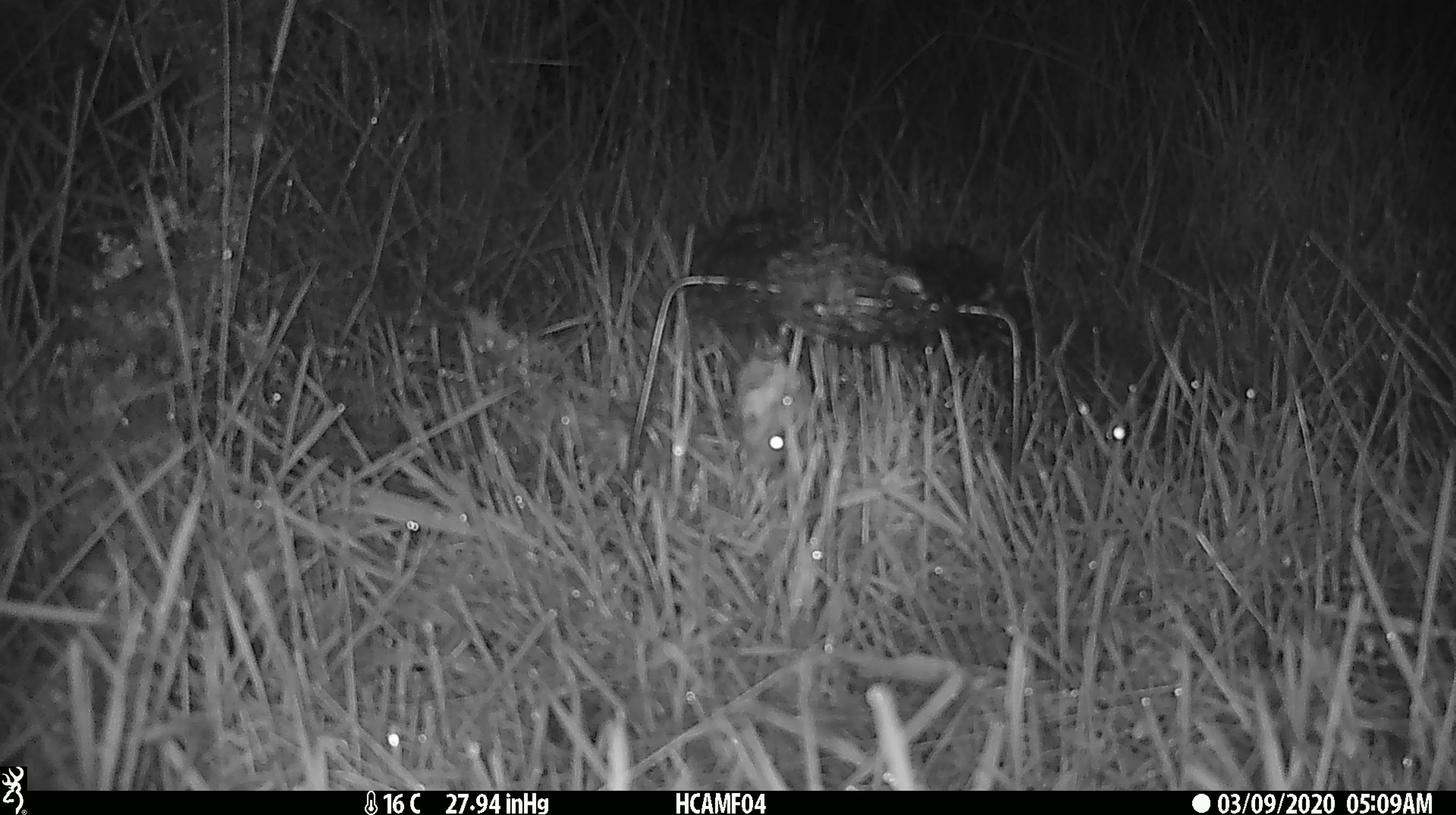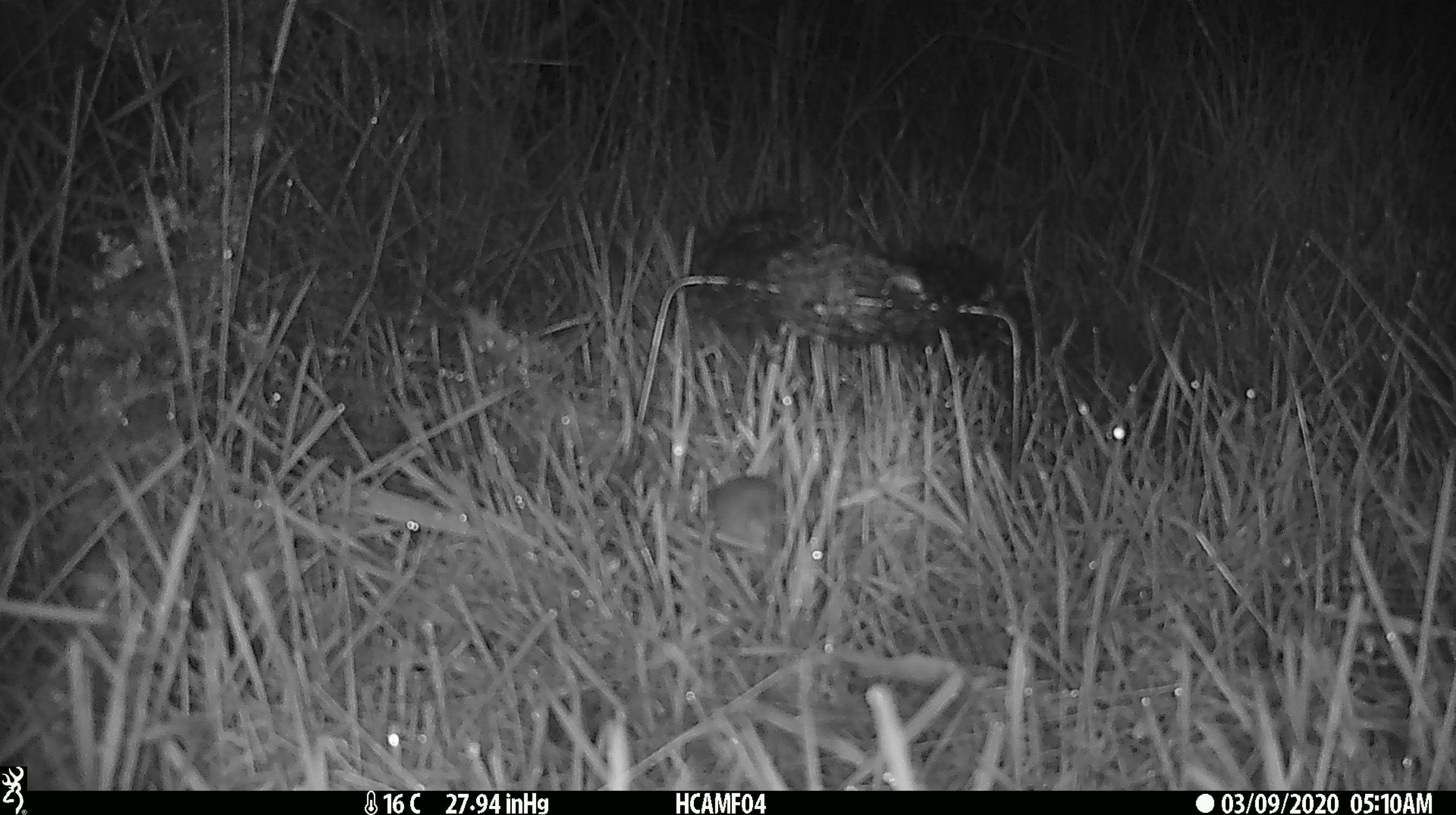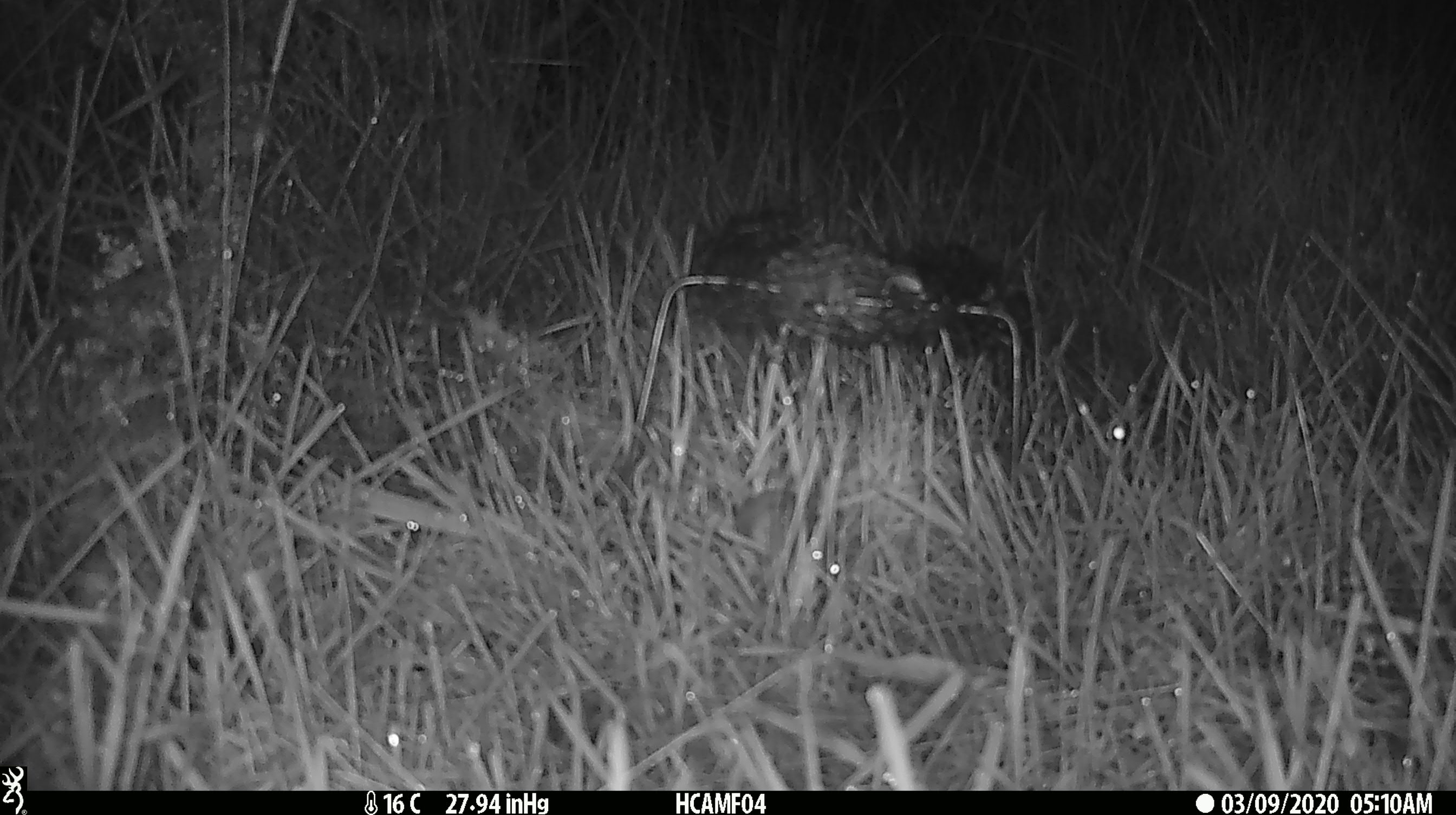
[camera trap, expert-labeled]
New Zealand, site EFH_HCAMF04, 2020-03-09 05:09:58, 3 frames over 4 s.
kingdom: Animalia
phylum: Chordata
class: Mammalia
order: Rodentia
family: Muridae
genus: Mus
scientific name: Mus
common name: mouse